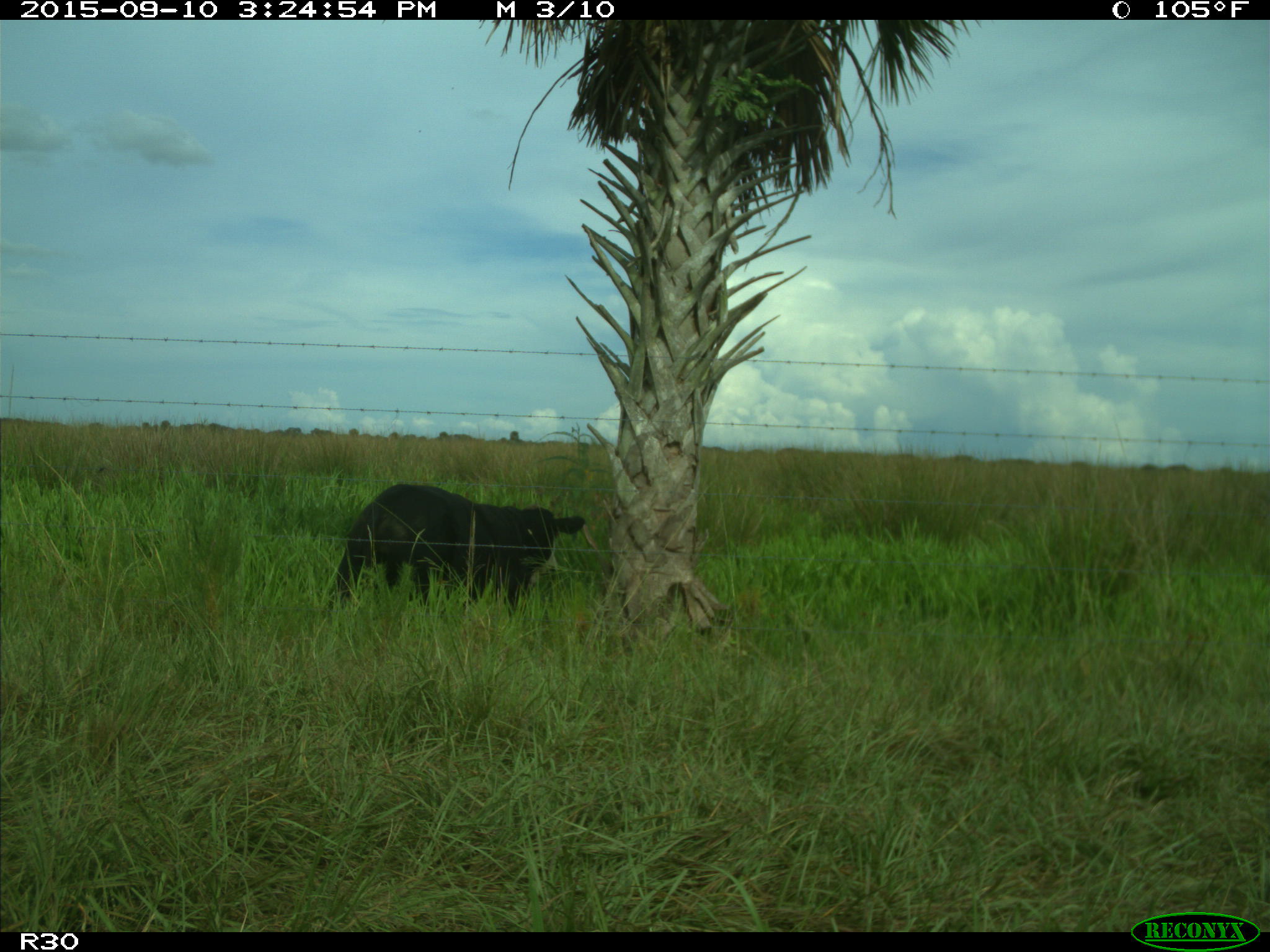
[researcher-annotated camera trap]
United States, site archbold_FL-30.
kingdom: Animalia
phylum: Chordata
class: Mammalia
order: Artiodactyla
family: Bovidae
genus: Bos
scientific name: Bos taurus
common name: domestic cow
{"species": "Bos taurus (domestic cow)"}